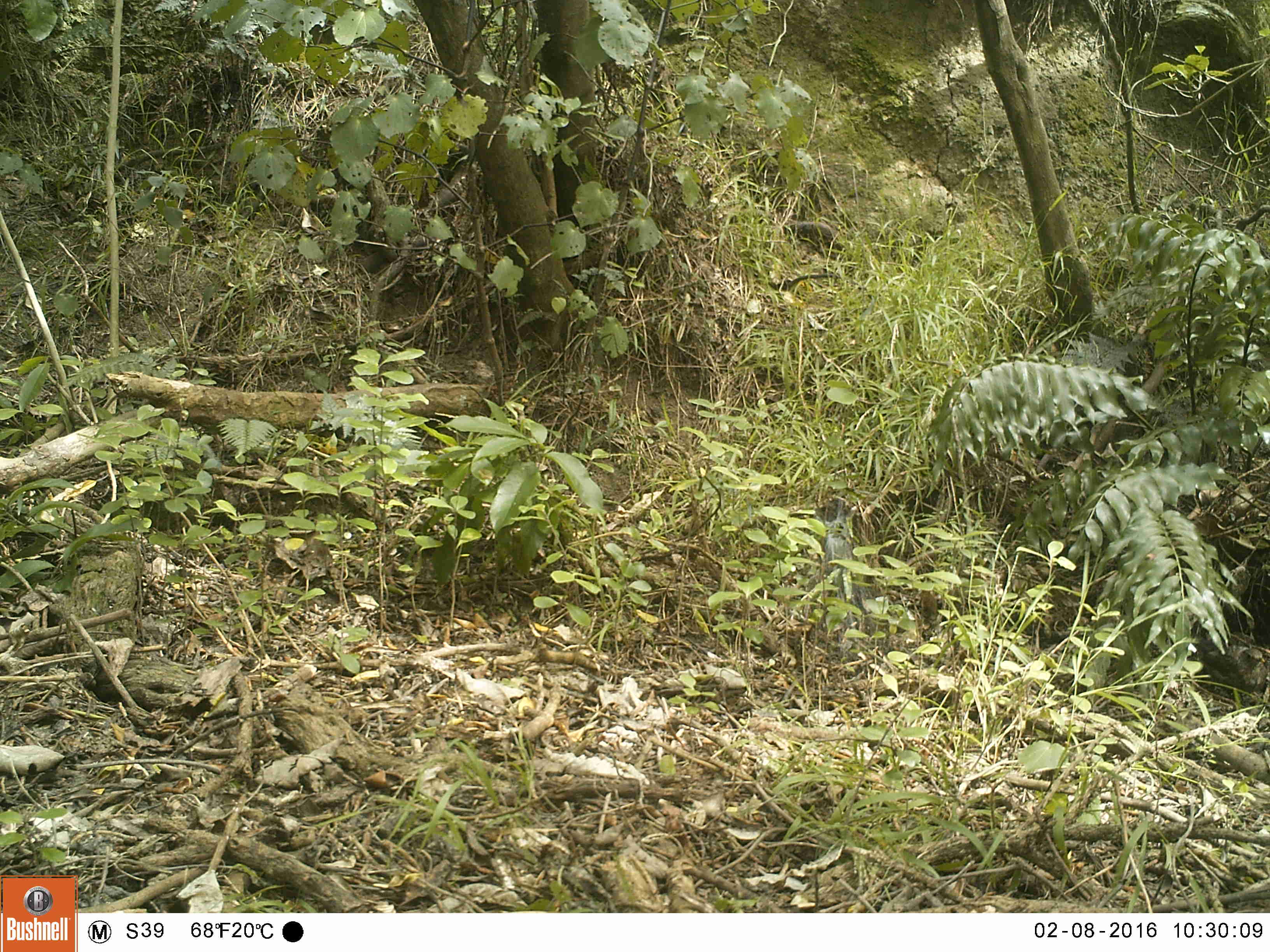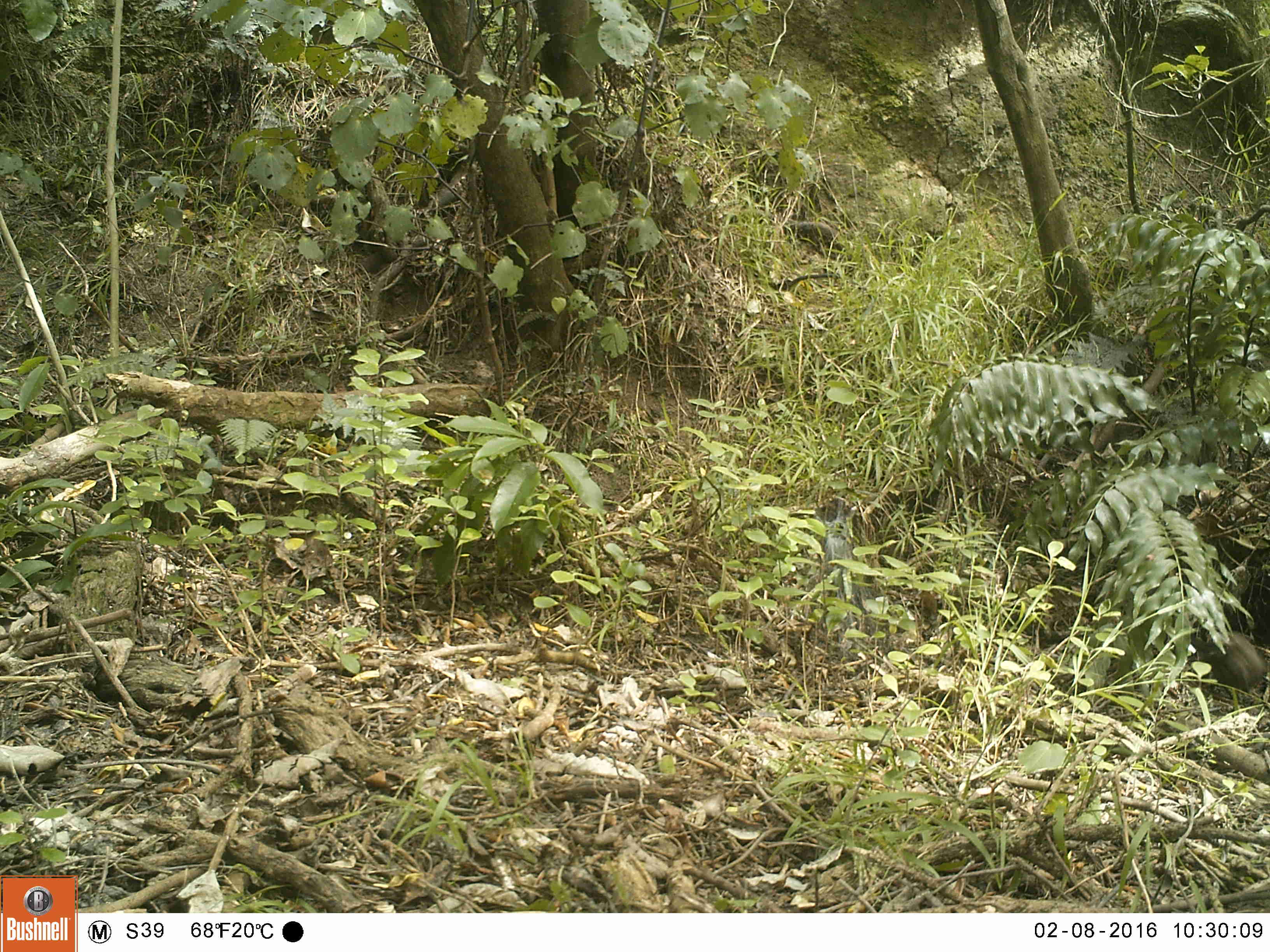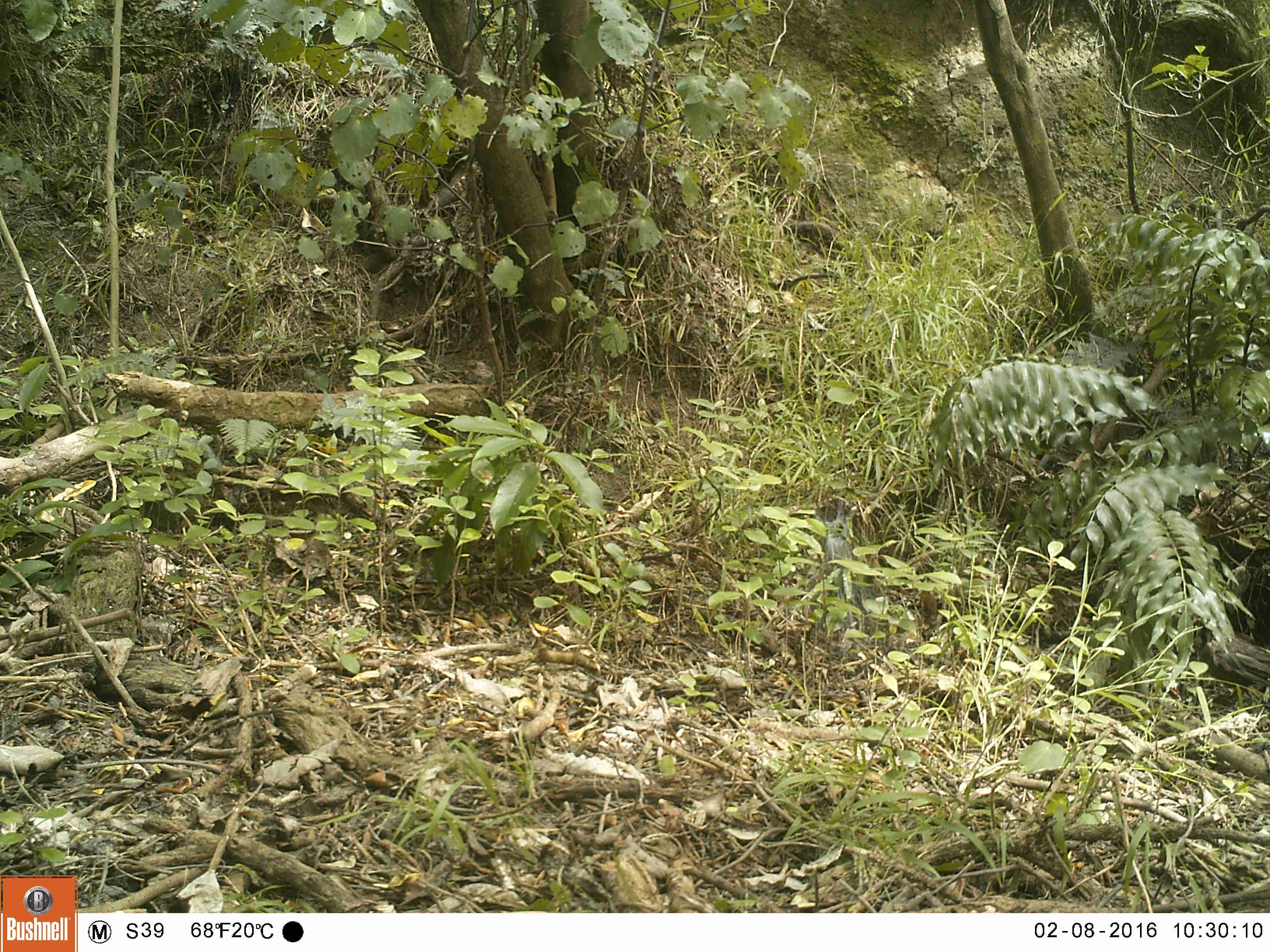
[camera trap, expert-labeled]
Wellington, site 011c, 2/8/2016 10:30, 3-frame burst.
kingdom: Animalia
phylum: Chordata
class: Aves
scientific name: Aves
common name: bird